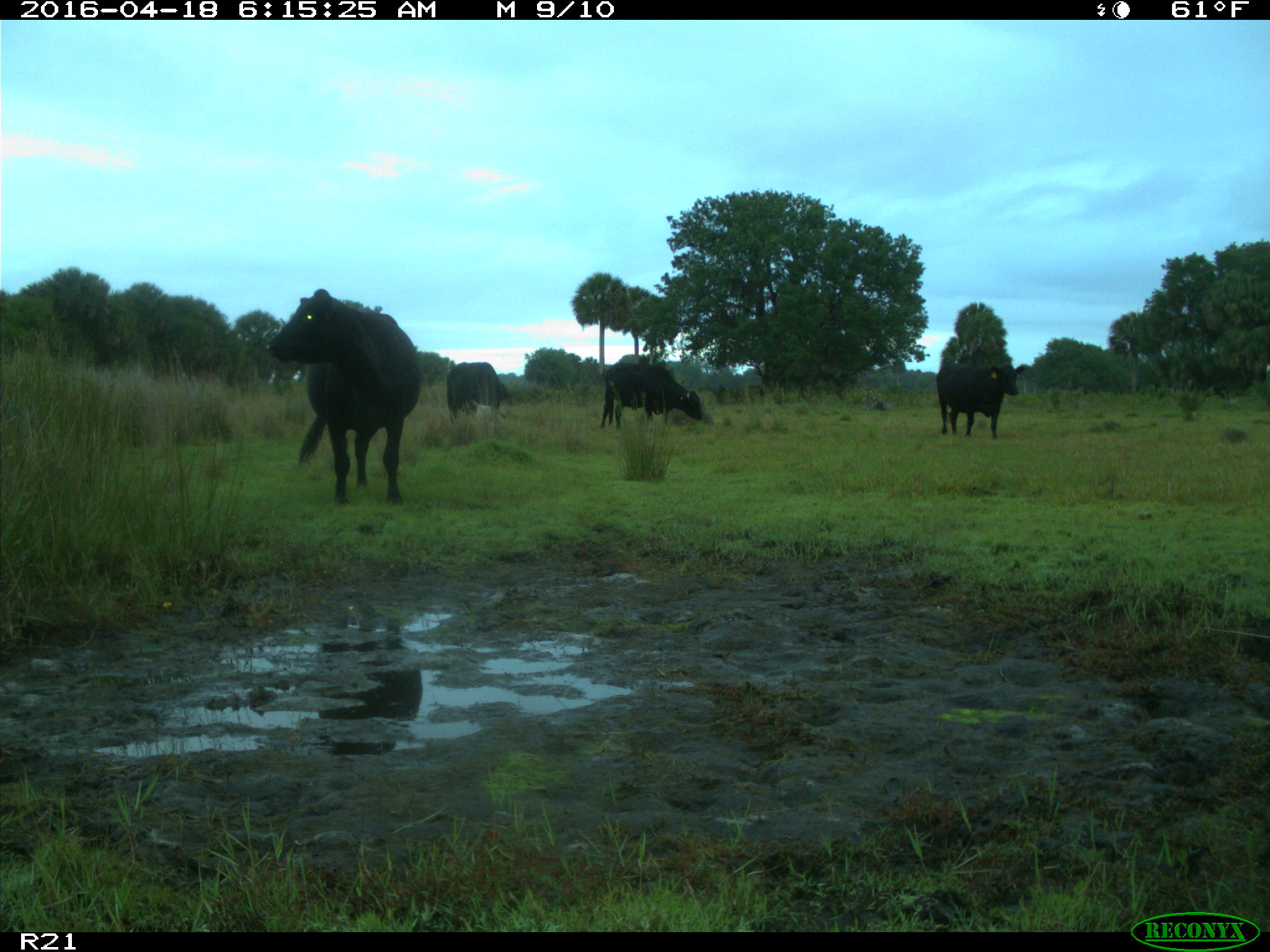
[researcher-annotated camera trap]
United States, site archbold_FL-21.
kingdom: Animalia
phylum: Chordata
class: Mammalia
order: Artiodactyla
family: Bovidae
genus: Bos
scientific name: Bos taurus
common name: domestic cow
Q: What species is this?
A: Bos taurus (domestic cow).